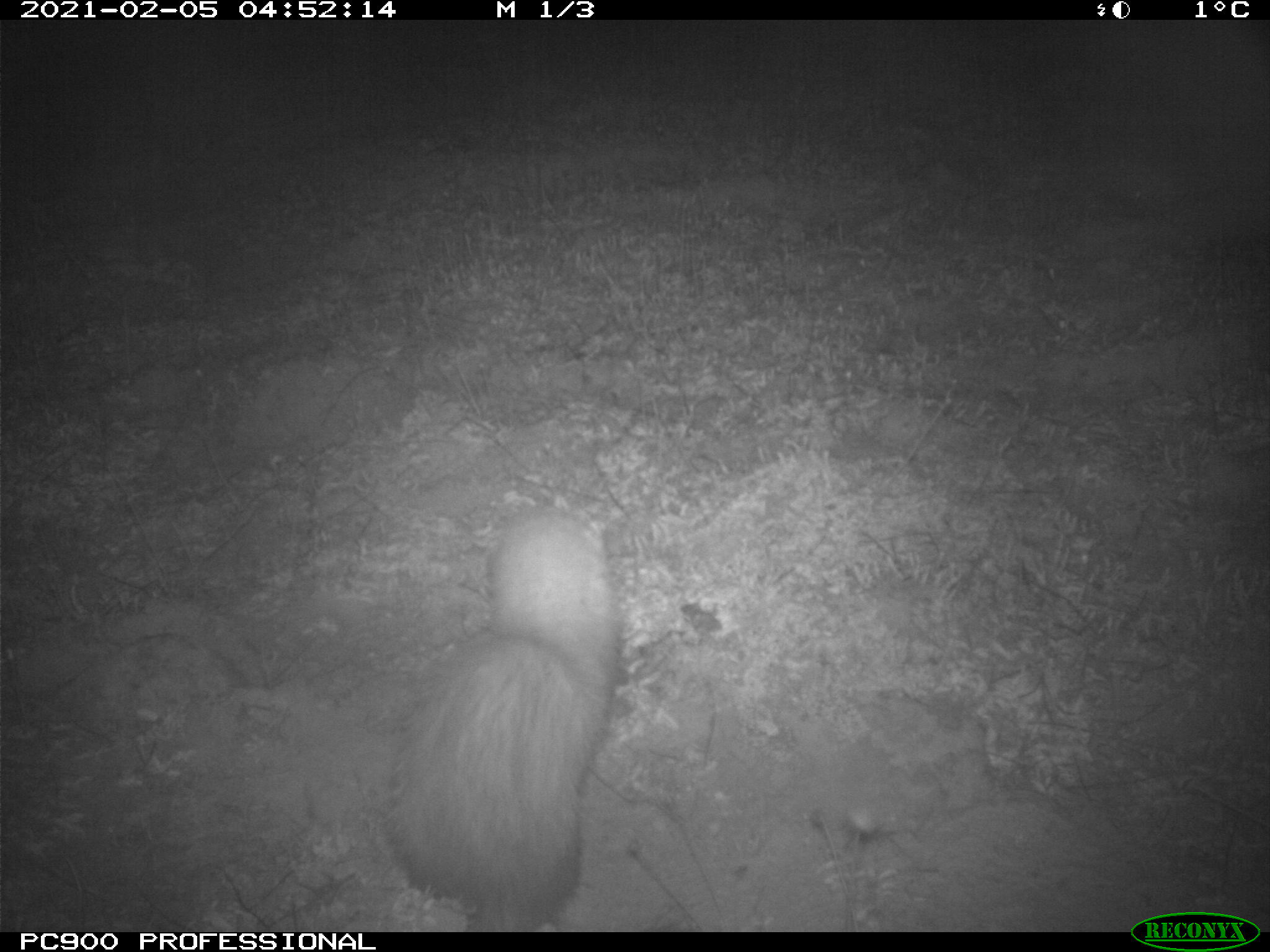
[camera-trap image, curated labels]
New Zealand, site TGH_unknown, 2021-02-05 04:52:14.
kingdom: Animalia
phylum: Chordata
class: Mammalia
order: Carnivora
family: Mustelidae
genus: Mustela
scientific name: Mustela furo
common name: ferret